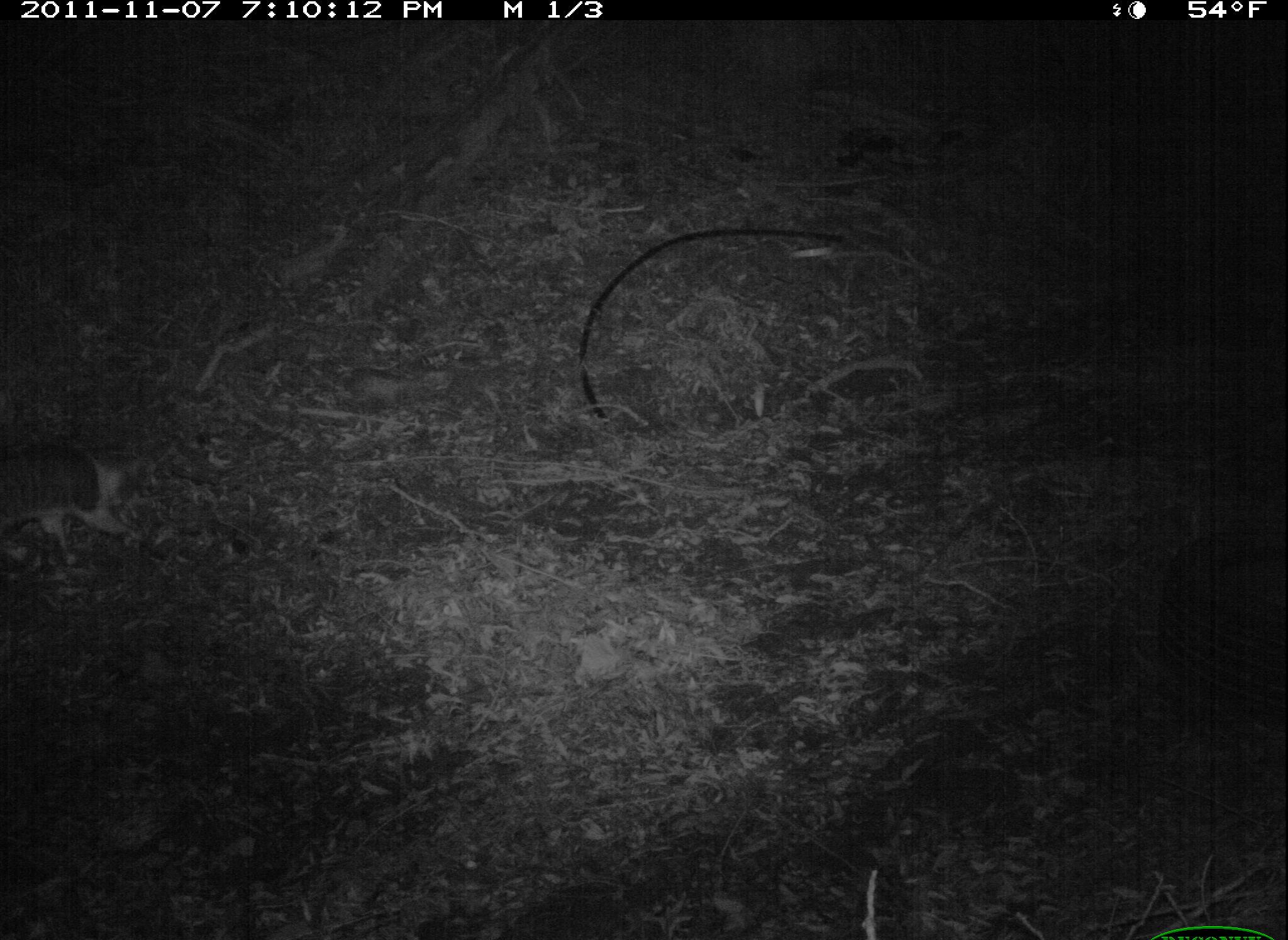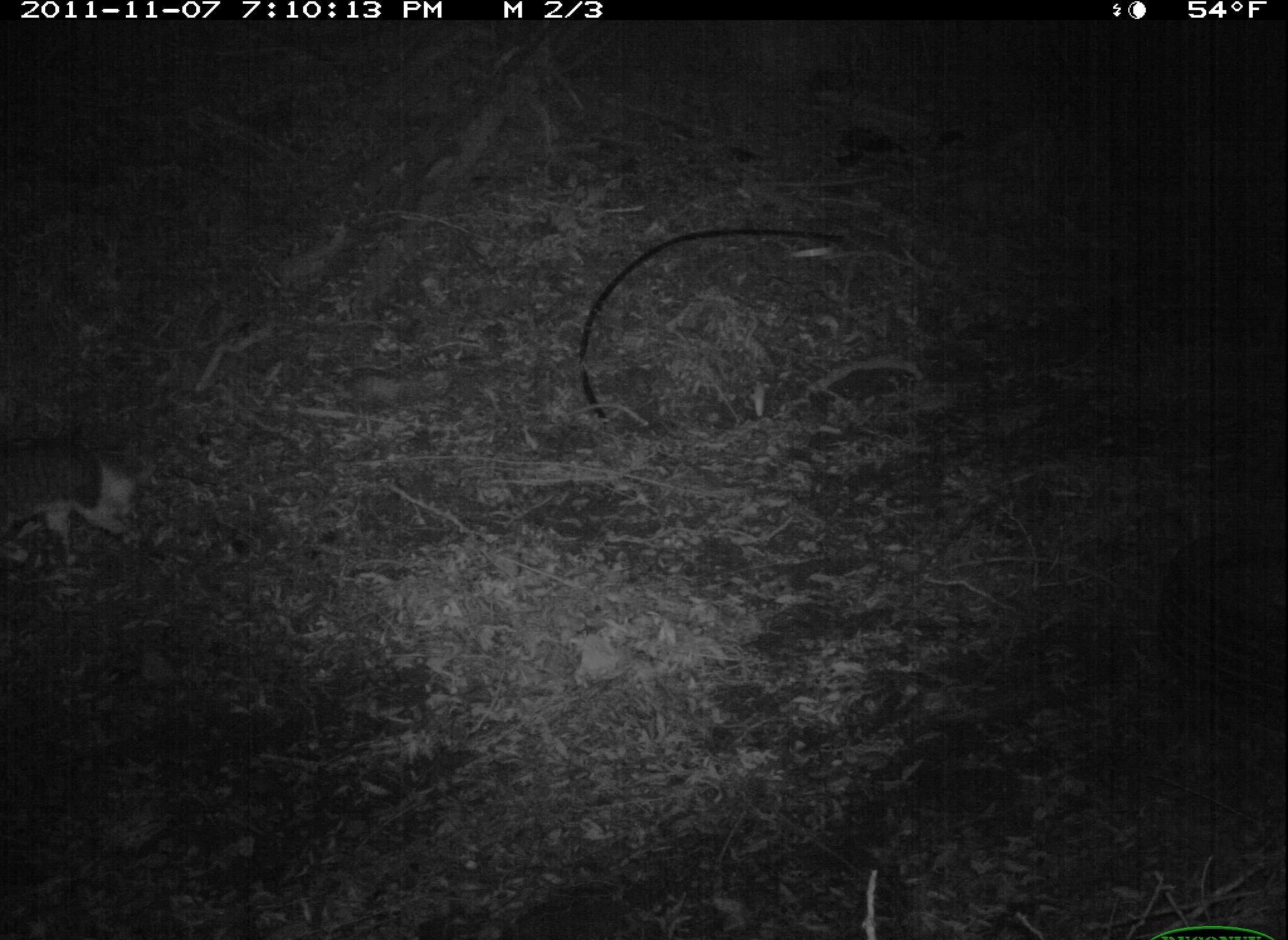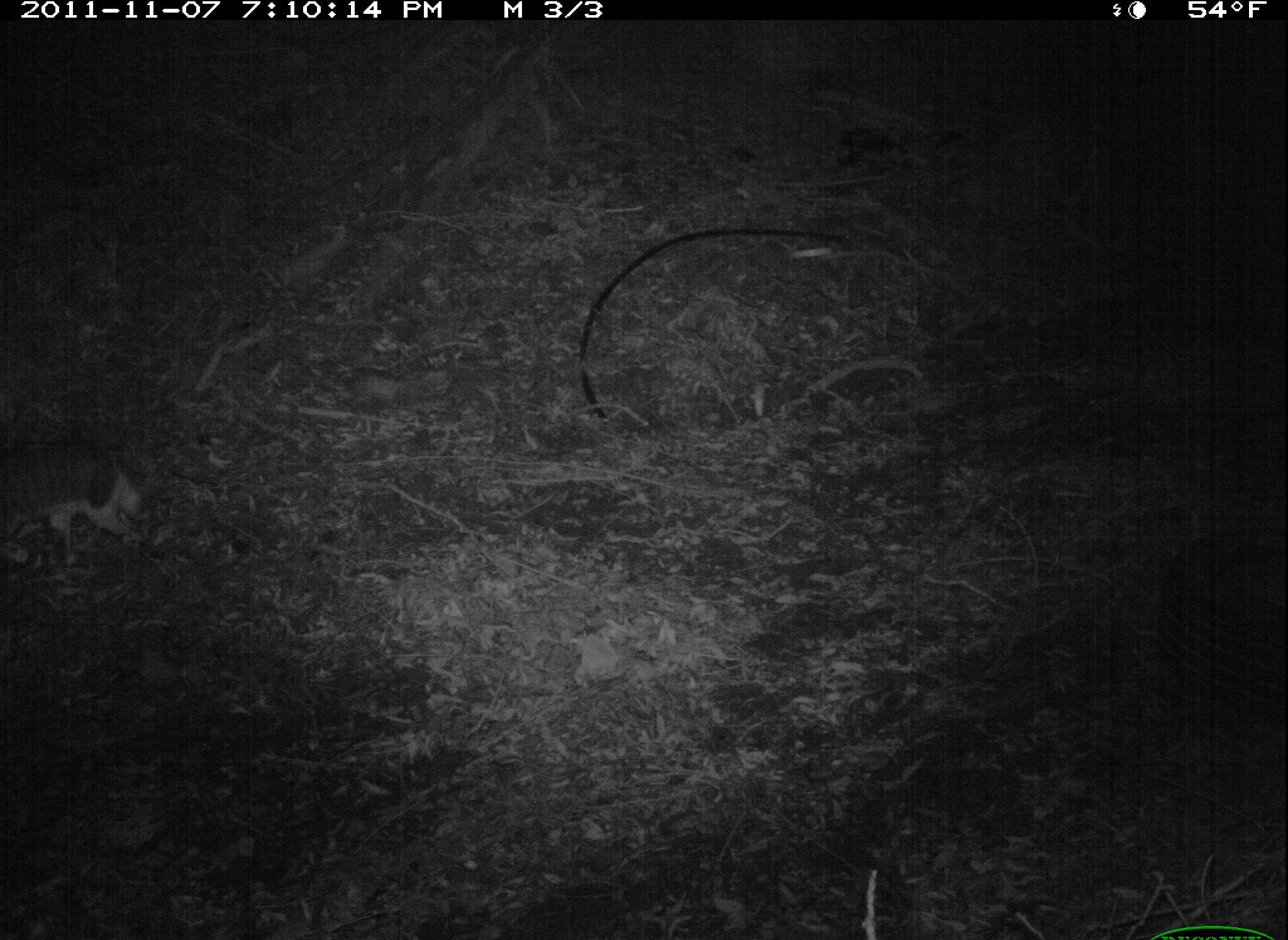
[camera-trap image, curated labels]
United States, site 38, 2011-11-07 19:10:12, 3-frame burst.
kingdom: Animalia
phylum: Chordata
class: Mammalia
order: Carnivora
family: Felidae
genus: Felis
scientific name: Felis catus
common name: cat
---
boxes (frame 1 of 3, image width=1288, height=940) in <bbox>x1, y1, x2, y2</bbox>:
cat: <bbox>5, 409, 175, 591</bbox>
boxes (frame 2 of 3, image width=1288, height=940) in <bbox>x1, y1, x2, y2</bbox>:
cat: <bbox>11, 420, 185, 578</bbox>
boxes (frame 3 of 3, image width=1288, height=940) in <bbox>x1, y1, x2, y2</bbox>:
cat: <bbox>5, 417, 209, 578</bbox>